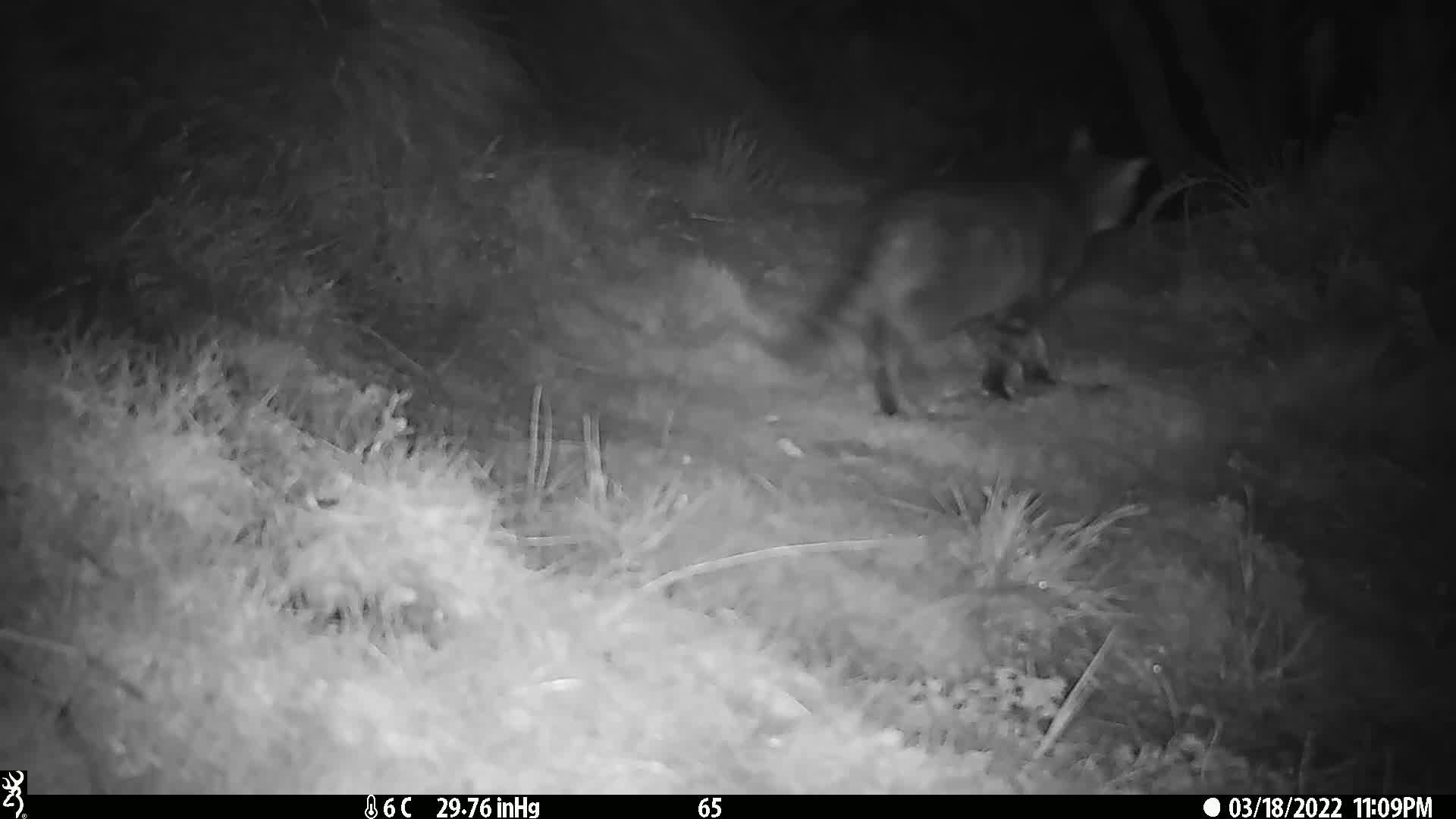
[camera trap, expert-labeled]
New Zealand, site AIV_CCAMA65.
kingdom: Animalia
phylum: Chordata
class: Mammalia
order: Carnivora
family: Felidae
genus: Felis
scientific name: Felis catus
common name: domestic cat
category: cat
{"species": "cat (domestic cat) (Felis catus)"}